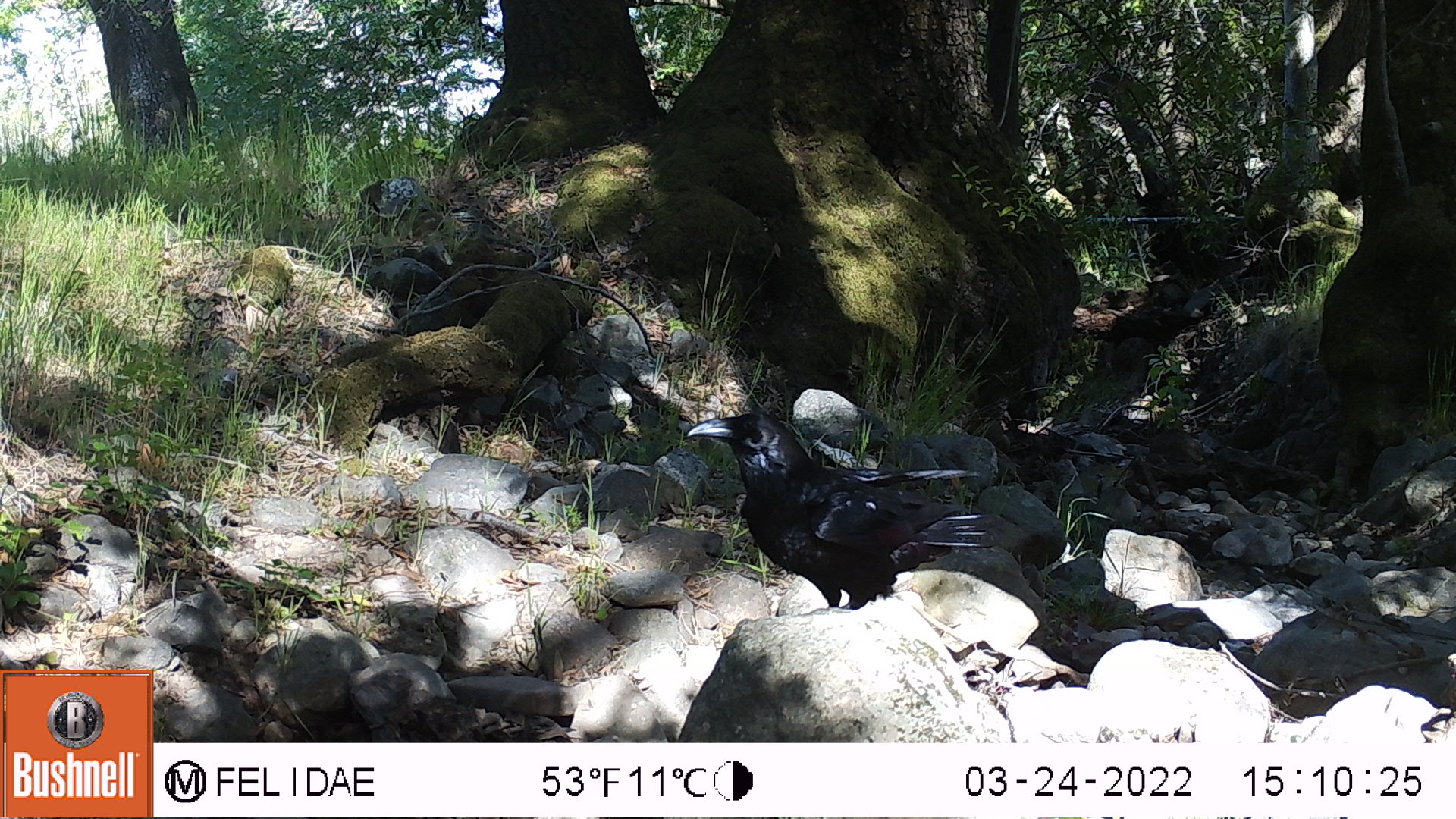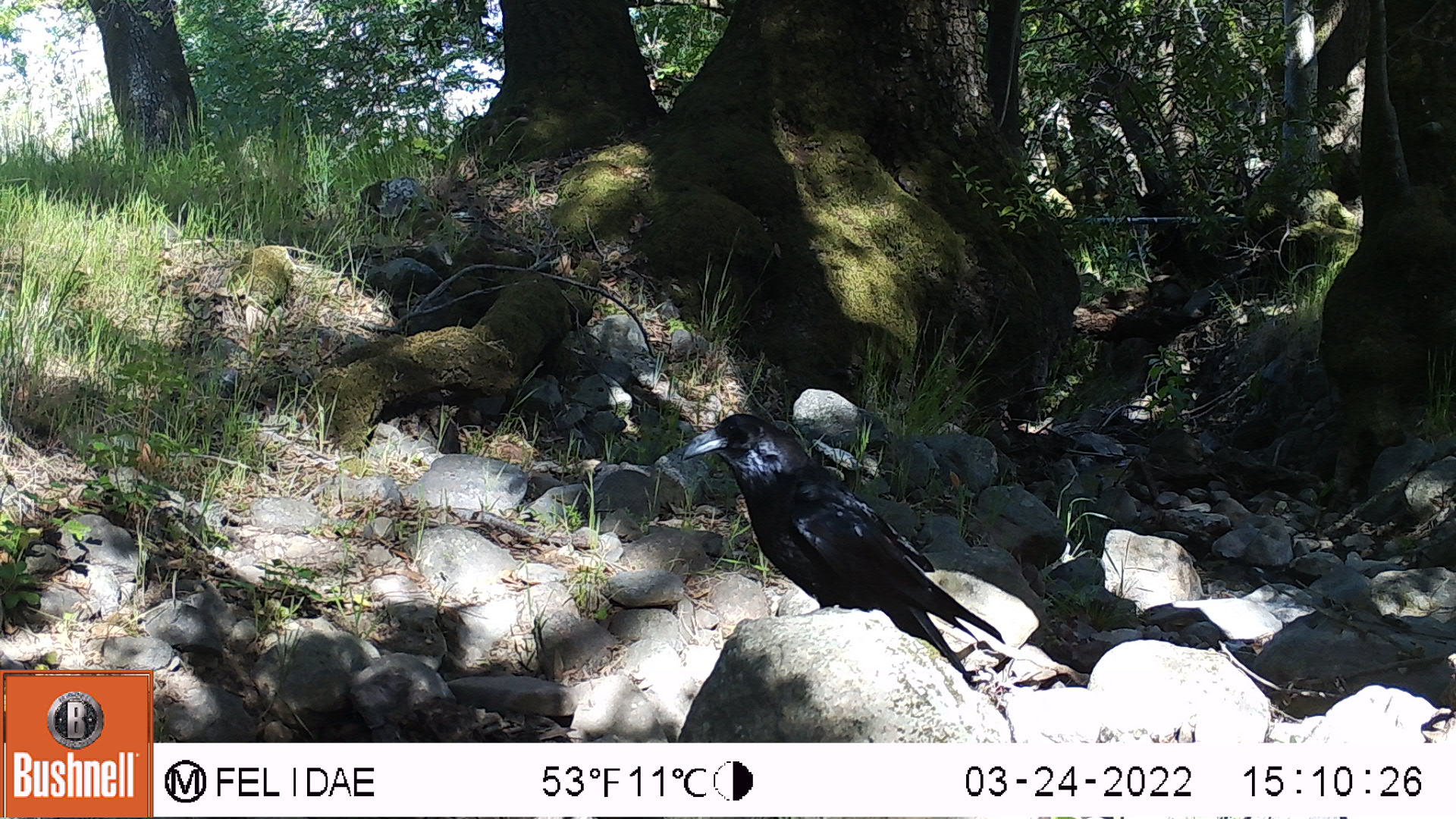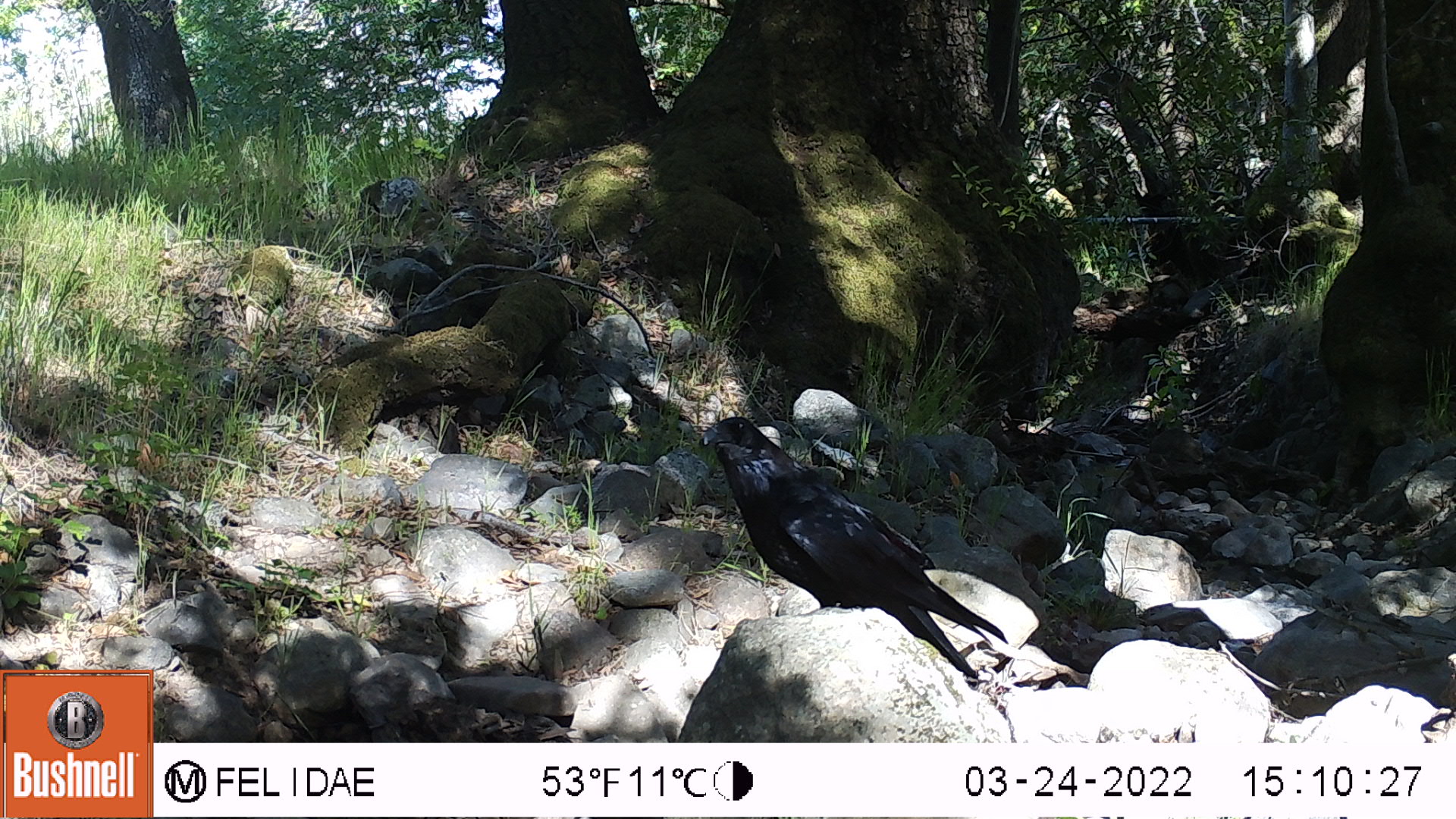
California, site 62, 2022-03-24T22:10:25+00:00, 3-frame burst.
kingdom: Animalia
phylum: Chordata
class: Aves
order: Passeriformes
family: Corvidae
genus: Corvus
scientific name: Corvus corax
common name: common raven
Common raven (Corvus corax).